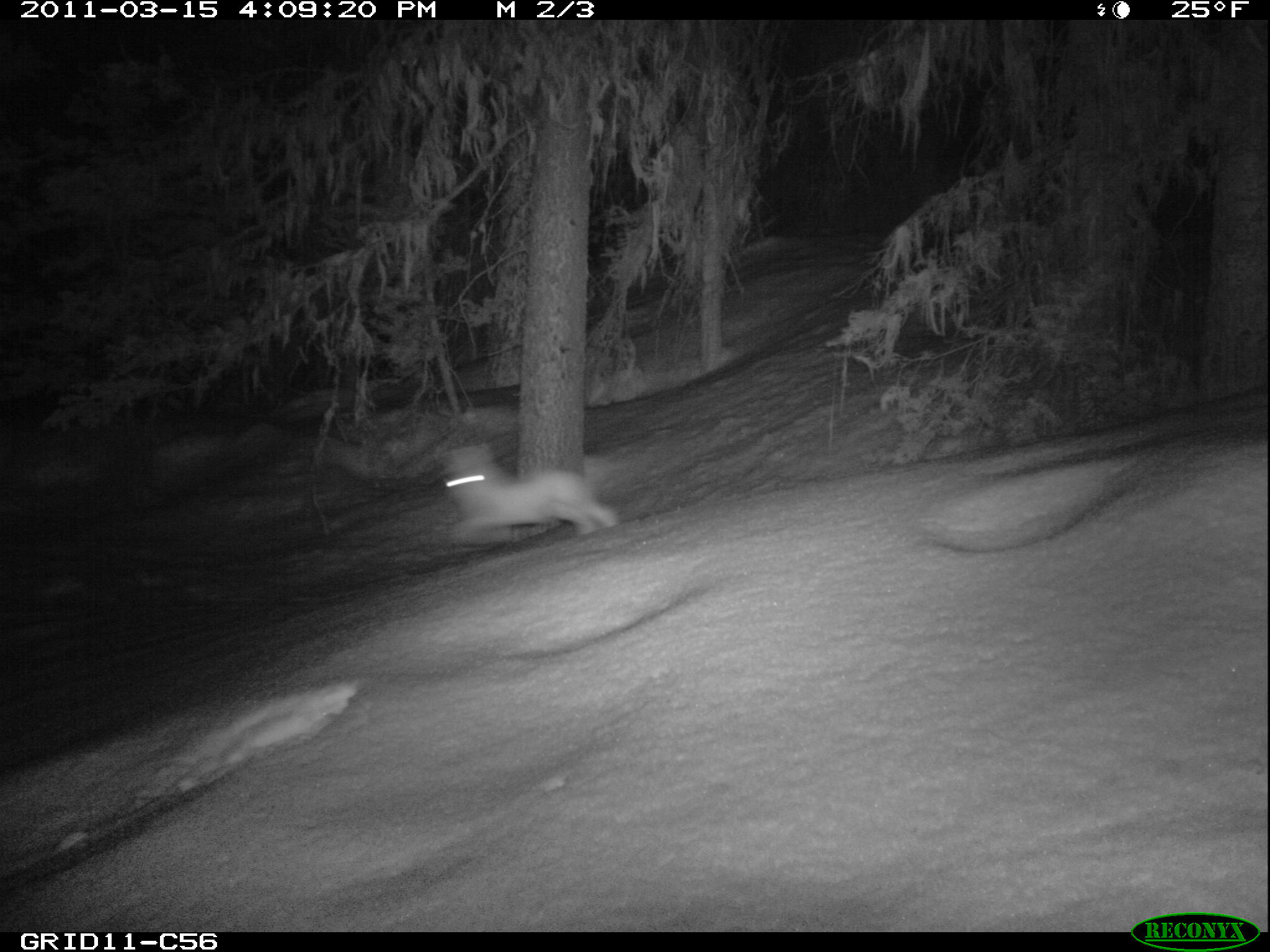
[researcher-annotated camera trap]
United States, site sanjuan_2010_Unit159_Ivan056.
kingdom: Animalia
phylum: Chordata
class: Mammalia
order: Lagomorpha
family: Leporidae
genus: Lepus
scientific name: Lepus americanus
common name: snowshoe hare